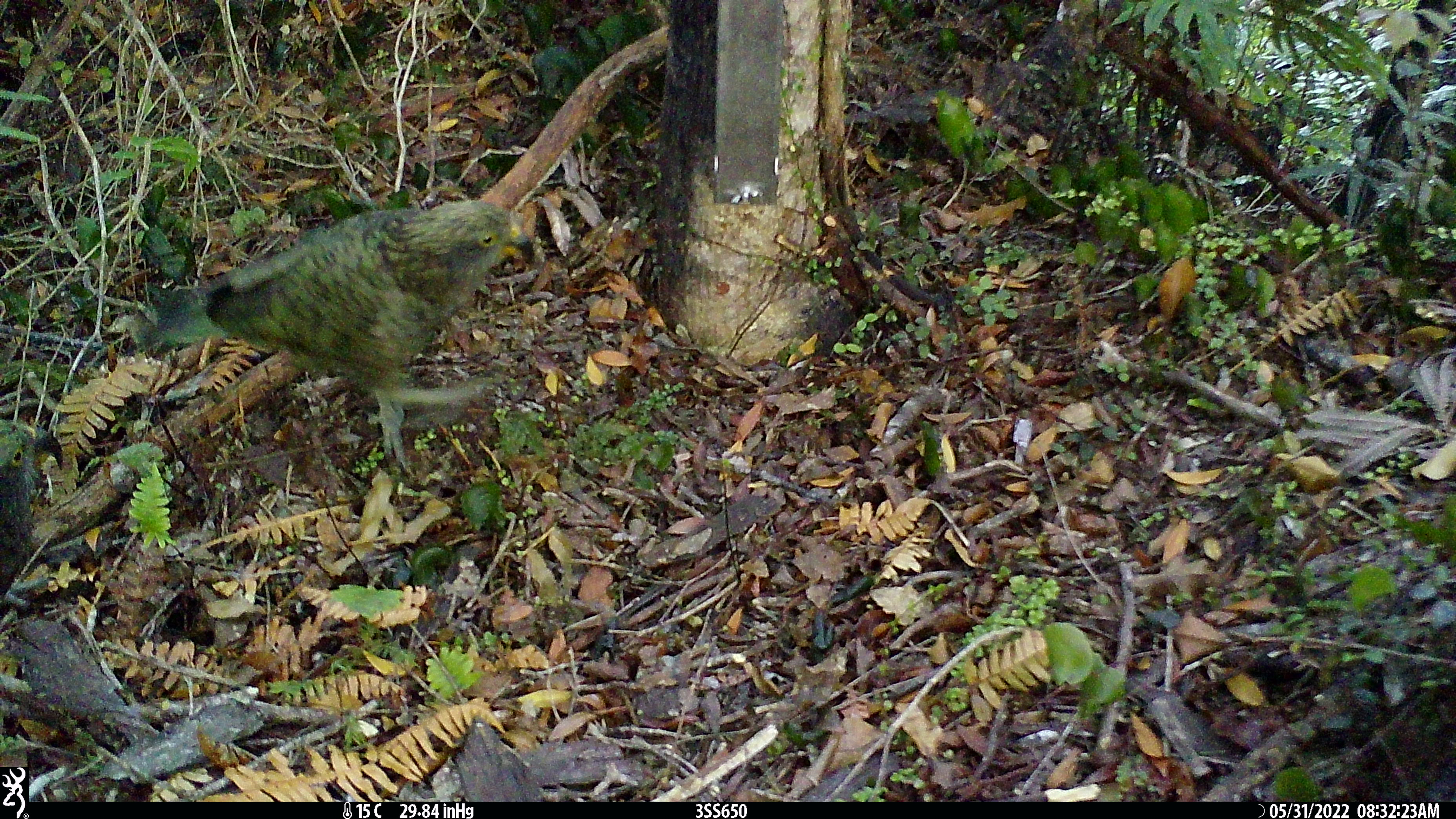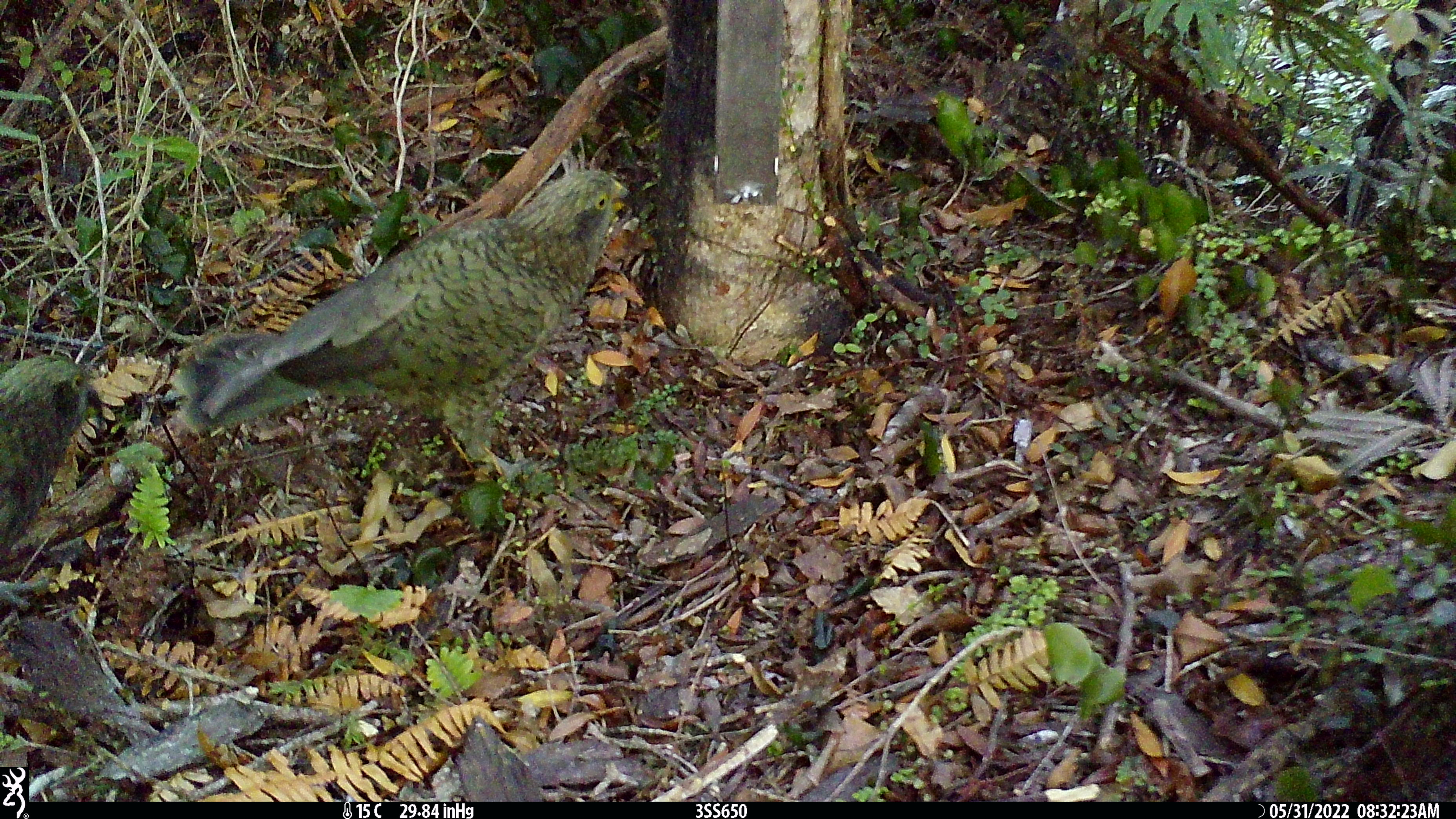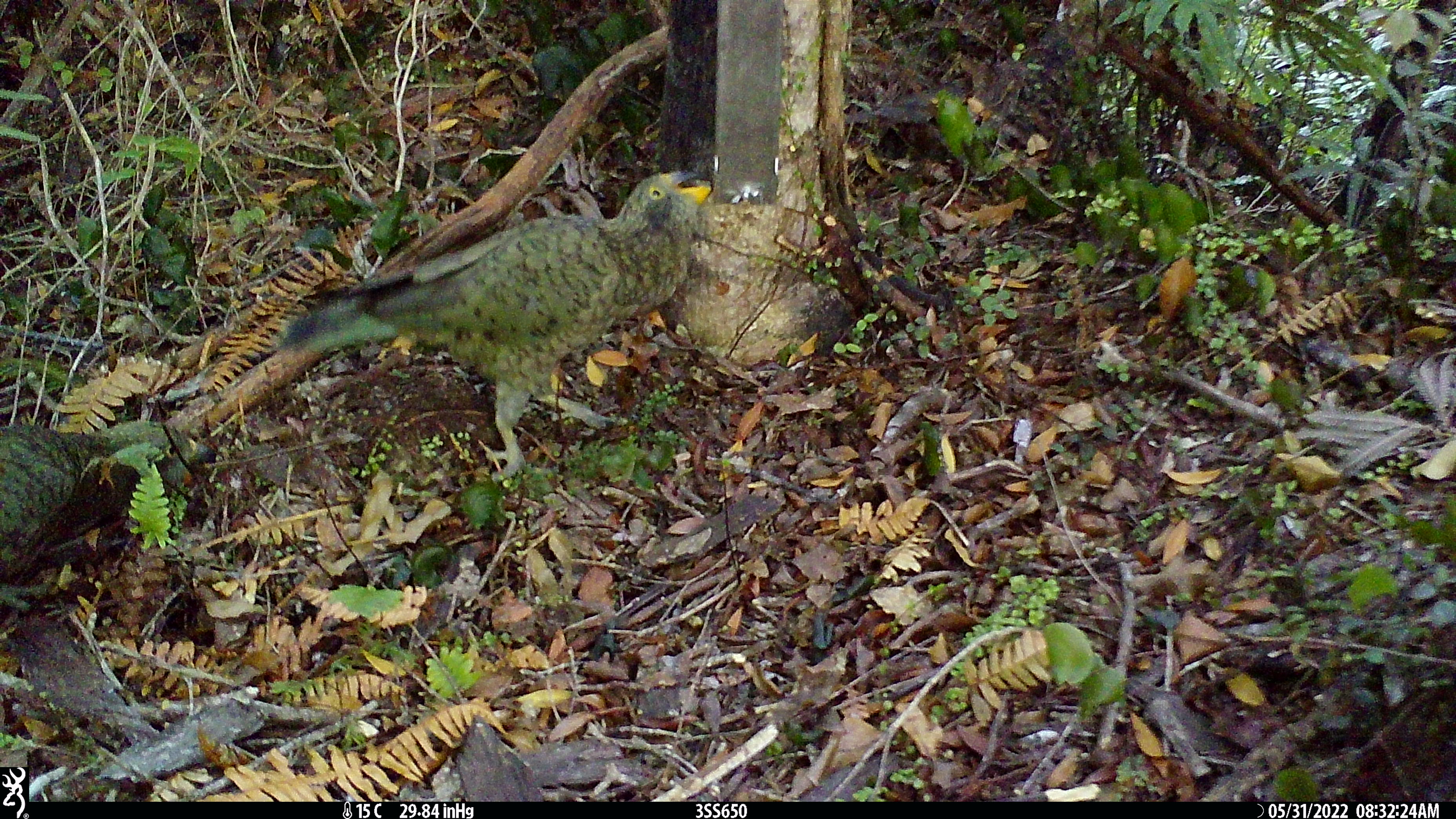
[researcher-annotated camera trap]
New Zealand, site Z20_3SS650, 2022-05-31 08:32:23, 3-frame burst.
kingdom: Animalia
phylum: Chordata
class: Aves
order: Psittaciformes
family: Strigopidae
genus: Nestor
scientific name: Nestor notabilis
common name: kea